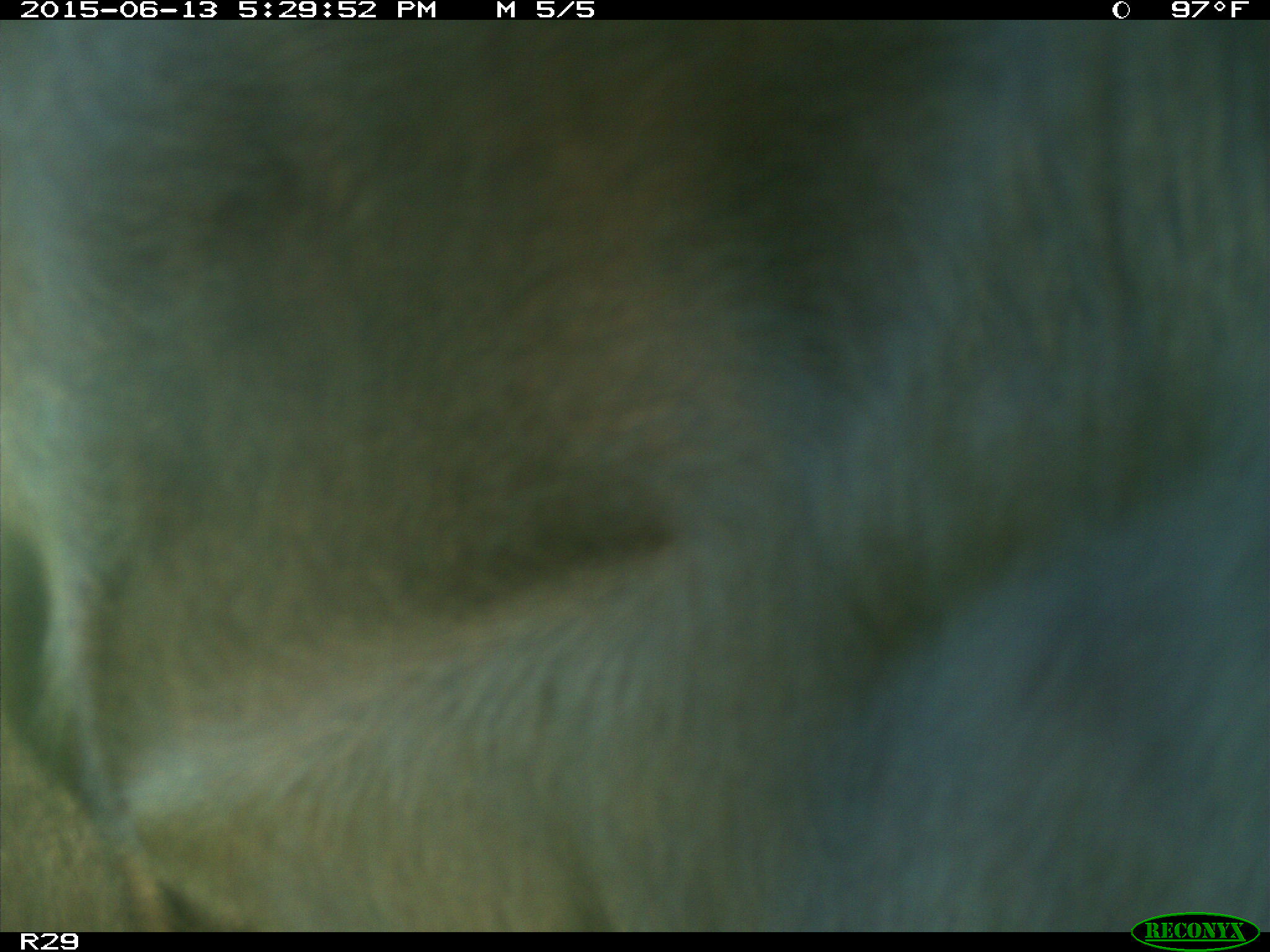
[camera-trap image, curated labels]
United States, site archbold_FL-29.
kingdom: Animalia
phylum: Chordata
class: Mammalia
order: Artiodactyla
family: Bovidae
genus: Bos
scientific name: Bos taurus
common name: domestic cow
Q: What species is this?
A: Bos taurus (domestic cow).